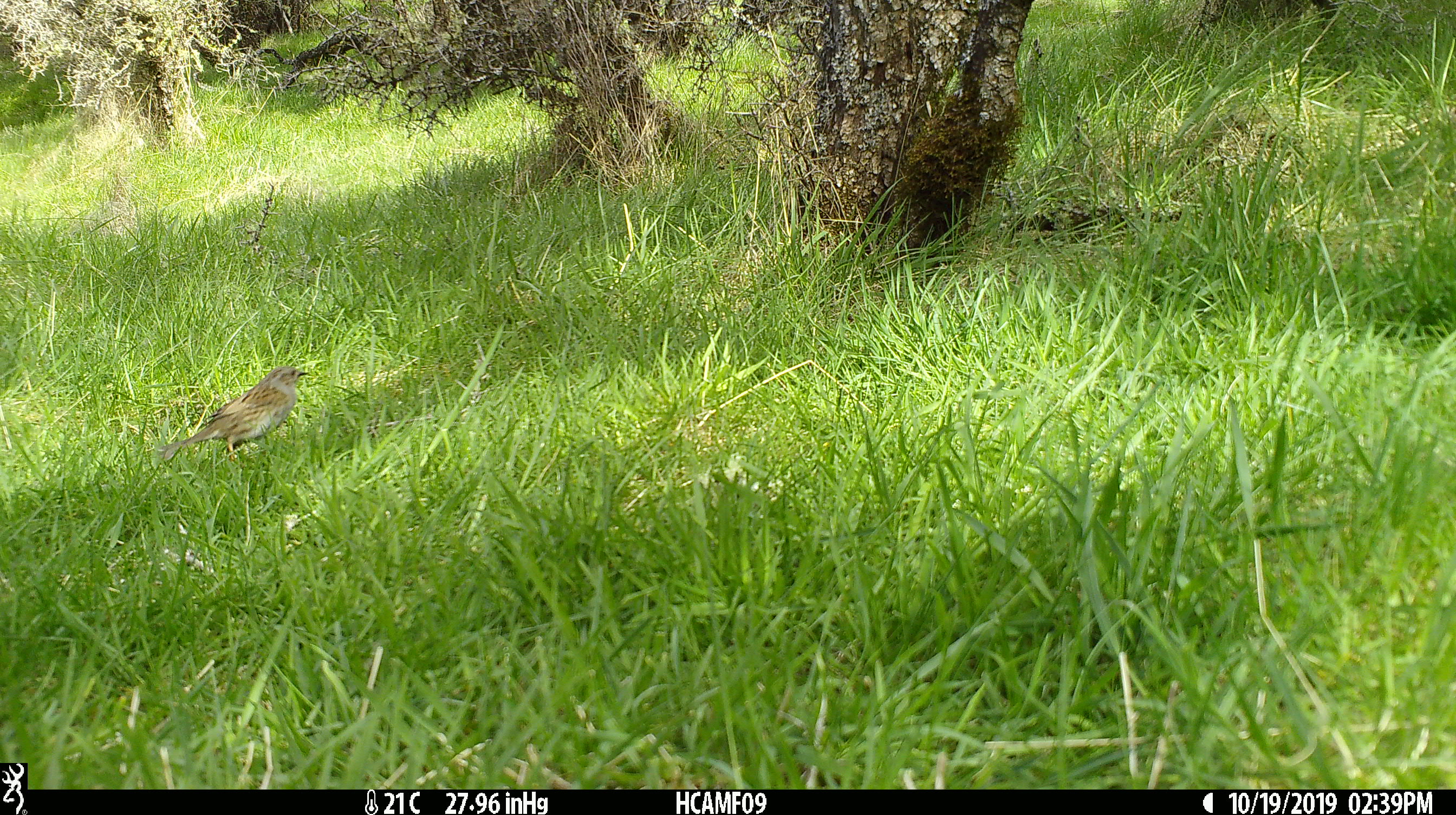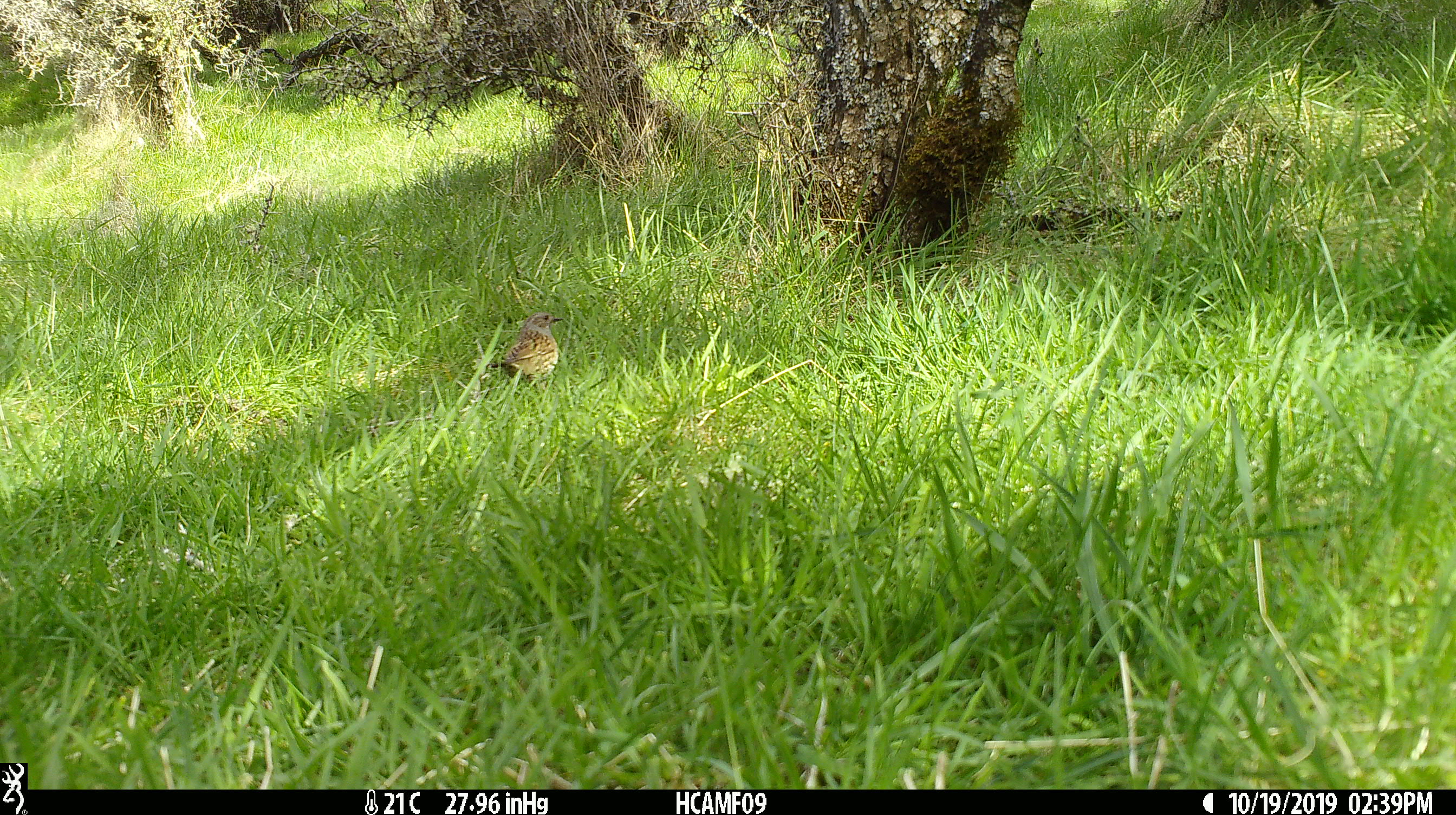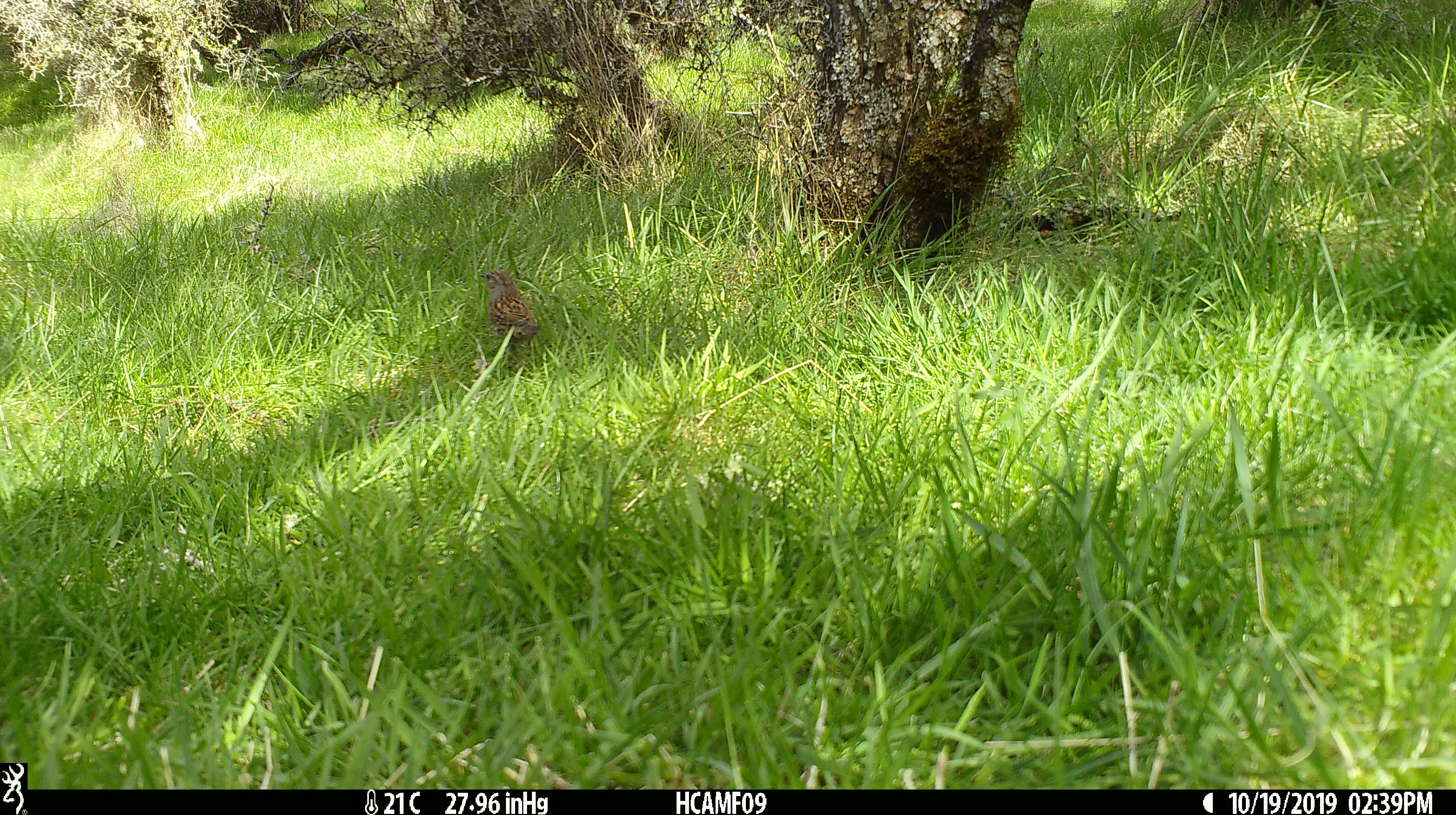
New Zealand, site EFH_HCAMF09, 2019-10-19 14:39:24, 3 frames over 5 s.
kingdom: Animalia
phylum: Chordata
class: Aves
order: Passeriformes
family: Prunellidae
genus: Prunella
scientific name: Prunella modularis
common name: dunnock